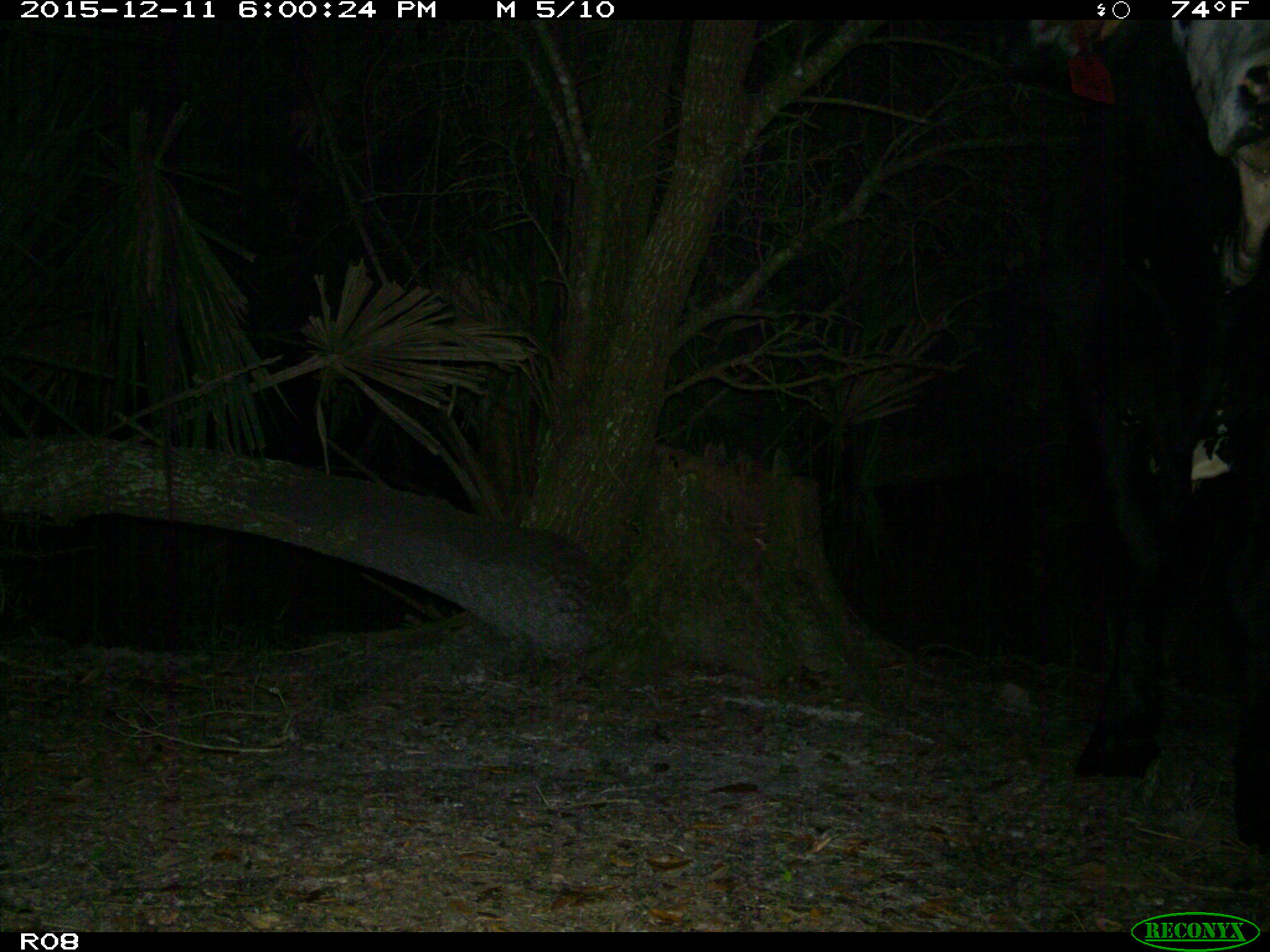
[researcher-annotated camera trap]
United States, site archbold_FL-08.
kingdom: Animalia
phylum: Chordata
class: Mammalia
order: Artiodactyla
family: Bovidae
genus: Bos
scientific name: Bos taurus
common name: domestic cow